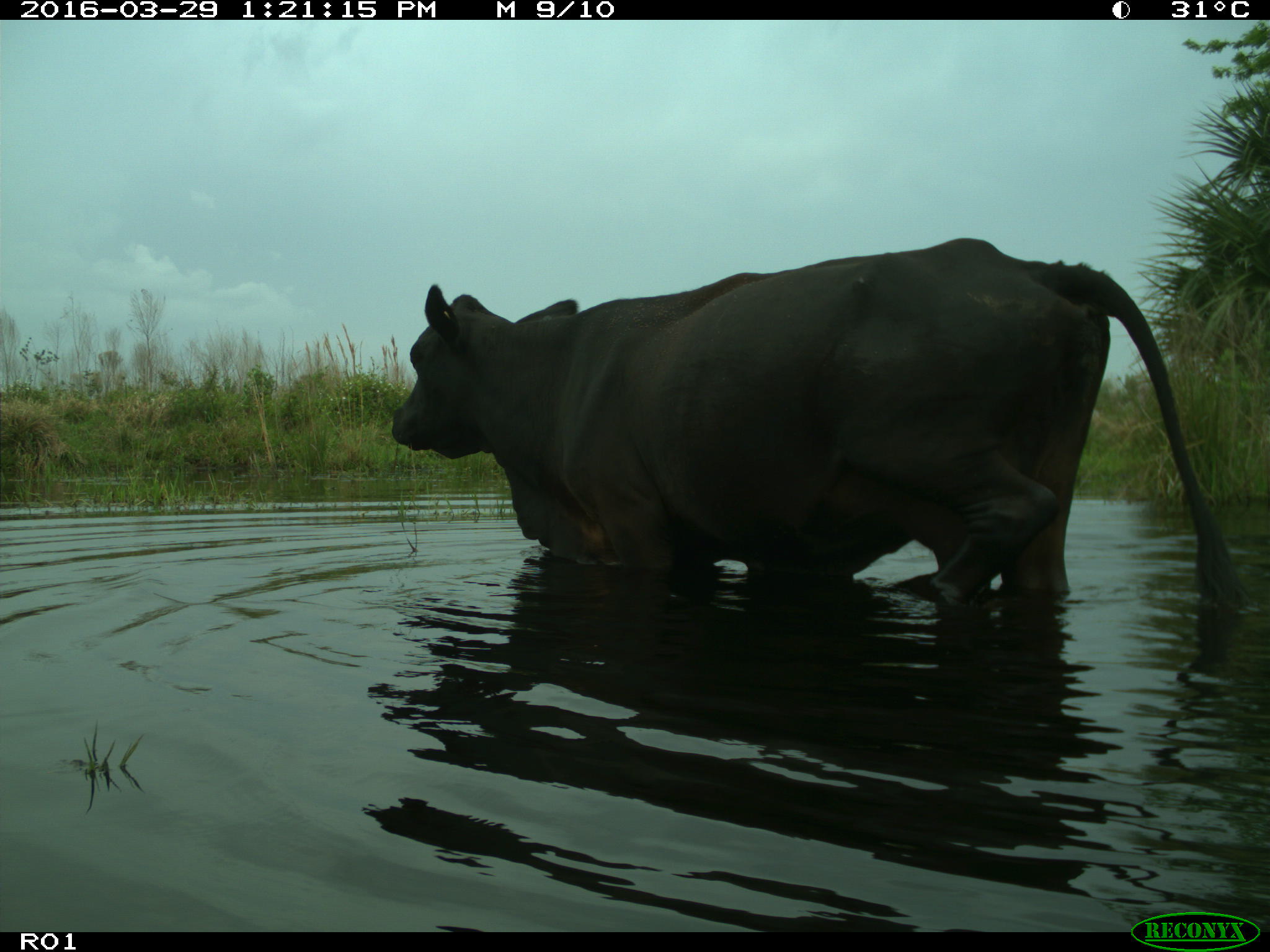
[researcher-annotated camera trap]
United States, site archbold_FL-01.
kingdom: Animalia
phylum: Chordata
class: Mammalia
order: Artiodactyla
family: Bovidae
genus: Bos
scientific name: Bos taurus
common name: domestic cow